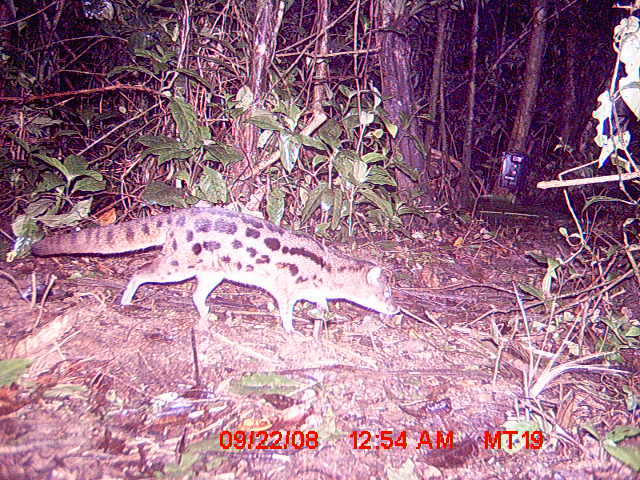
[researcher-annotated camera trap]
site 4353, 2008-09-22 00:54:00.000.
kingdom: Animalia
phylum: Chordata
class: Mammalia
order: Carnivora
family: Eupleridae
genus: Fossa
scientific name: Fossa fossana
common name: fanaloka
Fossa fossana (fanaloka), count 1.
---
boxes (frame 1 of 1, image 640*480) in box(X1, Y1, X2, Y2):
fossa fossana: box(29, 208, 396, 335)